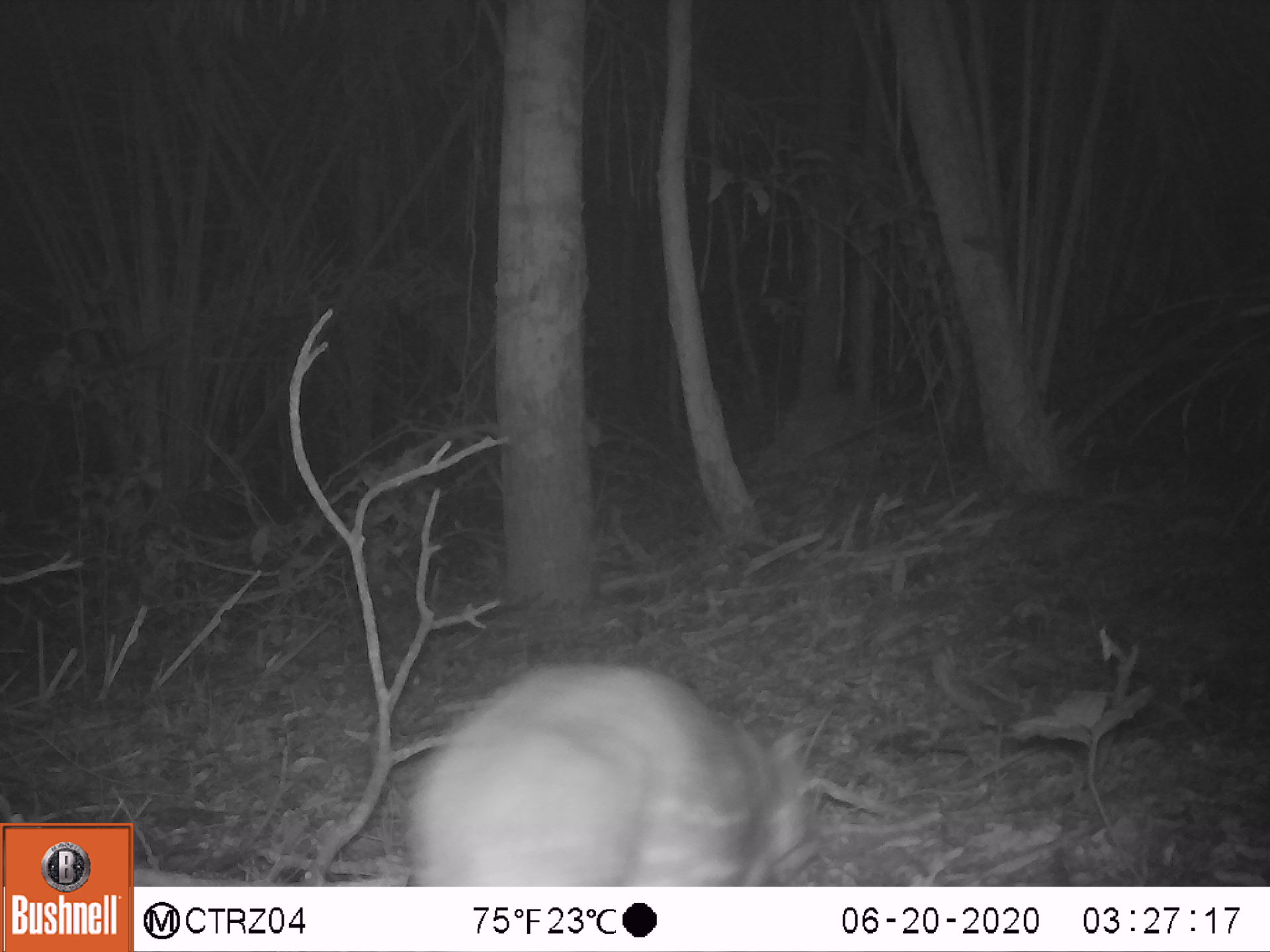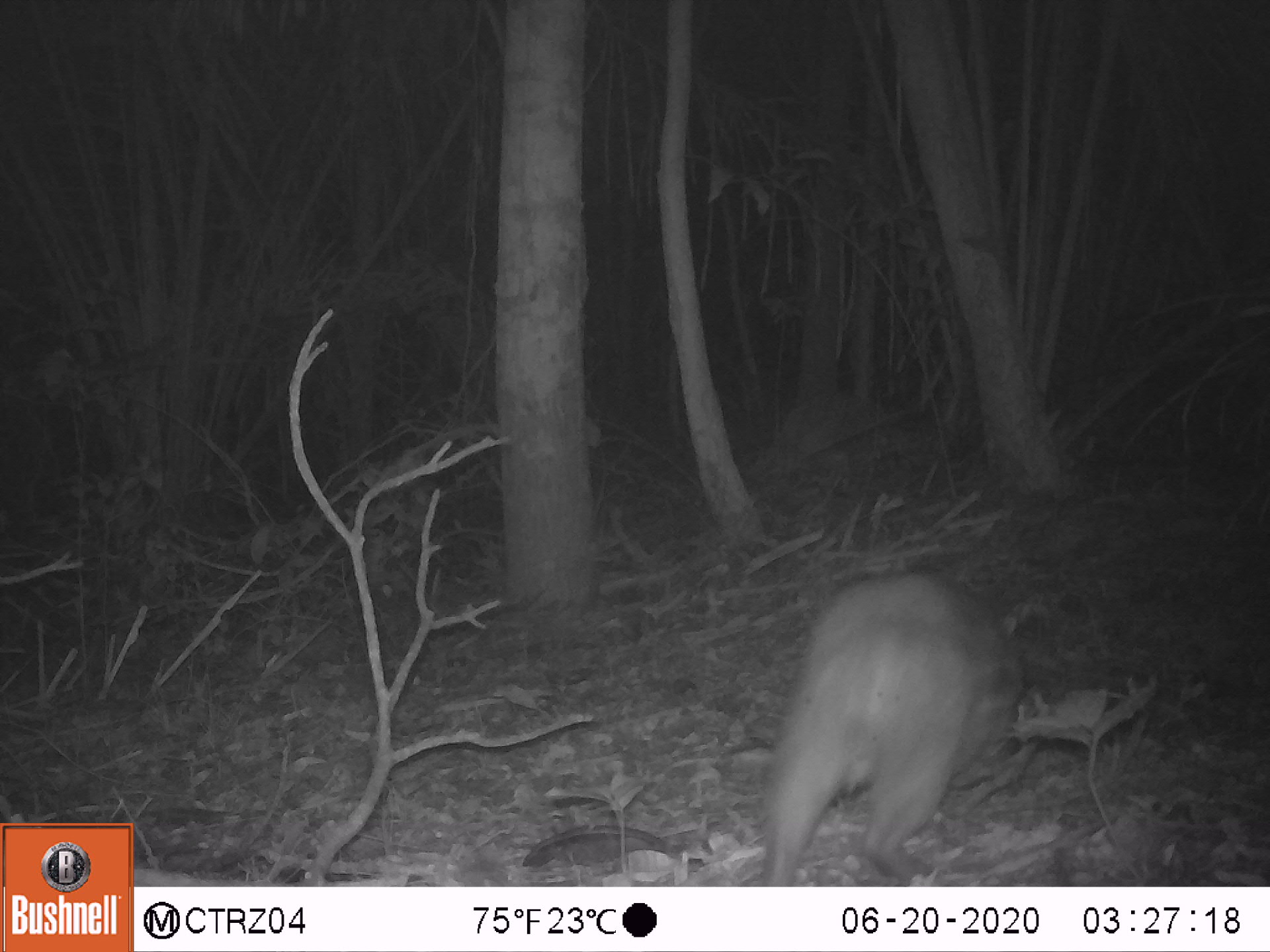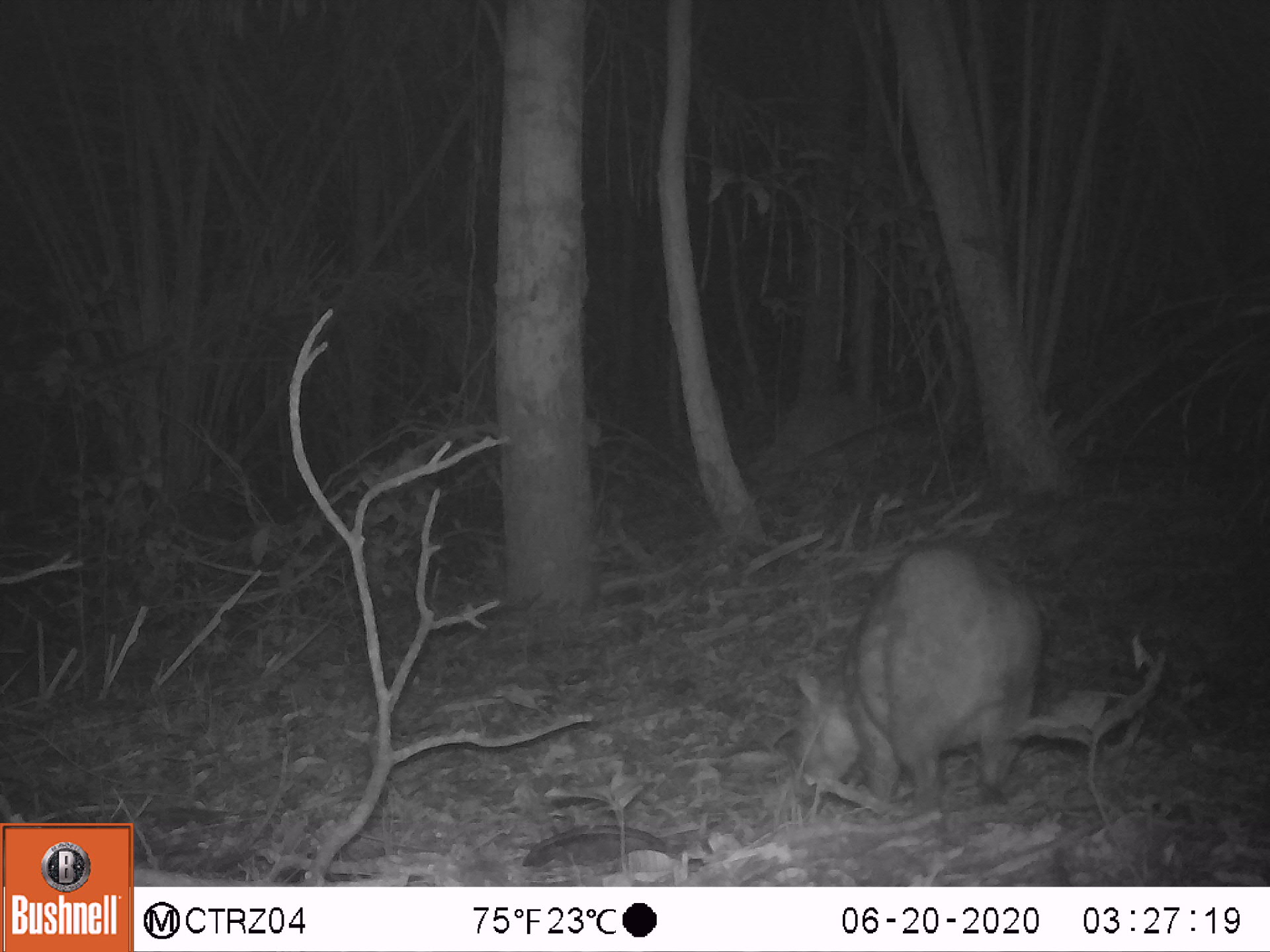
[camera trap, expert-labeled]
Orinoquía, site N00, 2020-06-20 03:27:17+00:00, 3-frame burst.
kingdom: Animalia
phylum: Chordata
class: Mammalia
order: Rodentia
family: Cuniculidae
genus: Cuniculus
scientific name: Cuniculus paca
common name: spotted paca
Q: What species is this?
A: Spotted paca (Cuniculus paca).